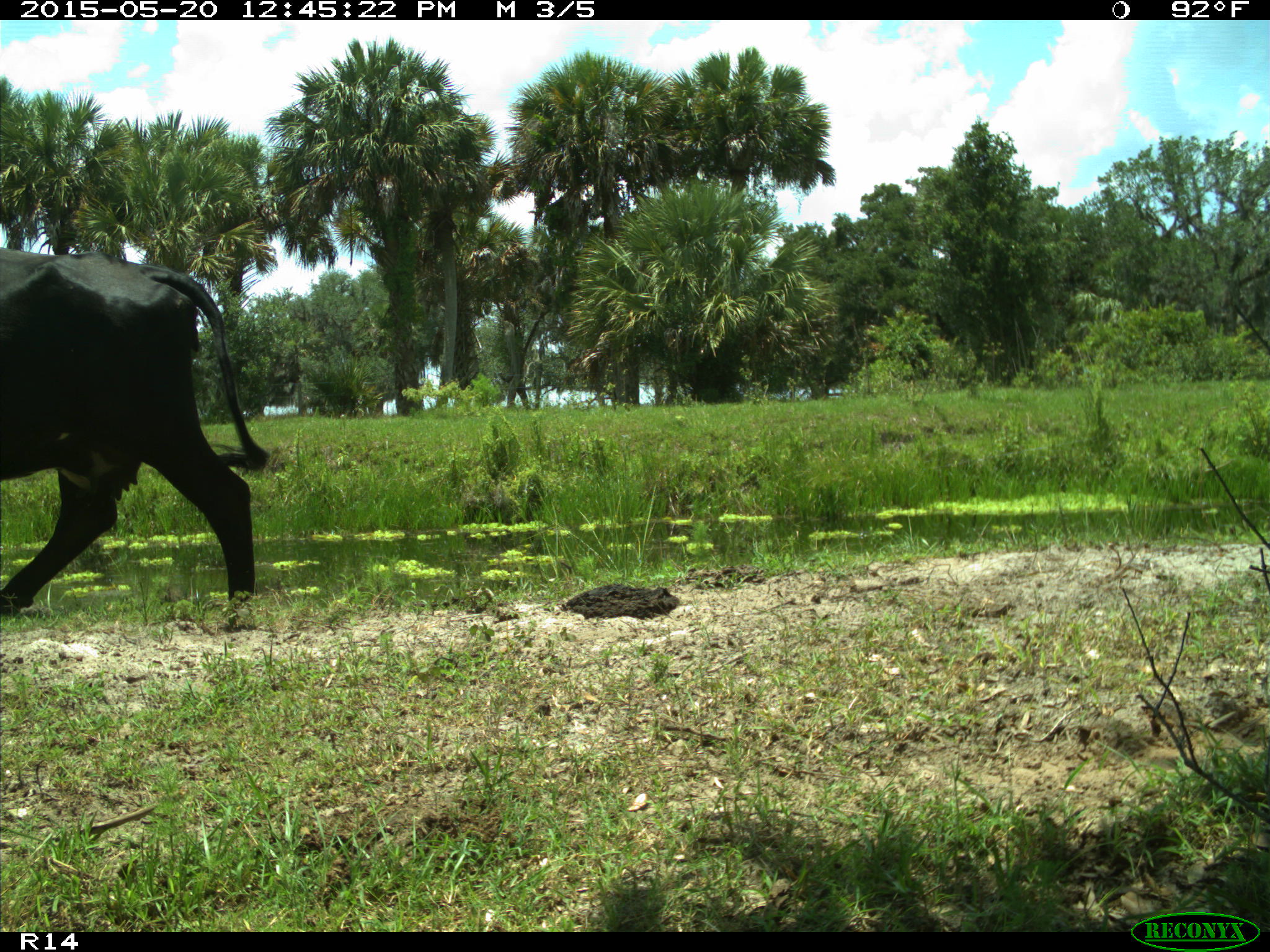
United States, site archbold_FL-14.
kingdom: Animalia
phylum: Chordata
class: Mammalia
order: Artiodactyla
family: Bovidae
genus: Bos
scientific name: Bos taurus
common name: domestic cow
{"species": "Bos taurus (domestic cow)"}